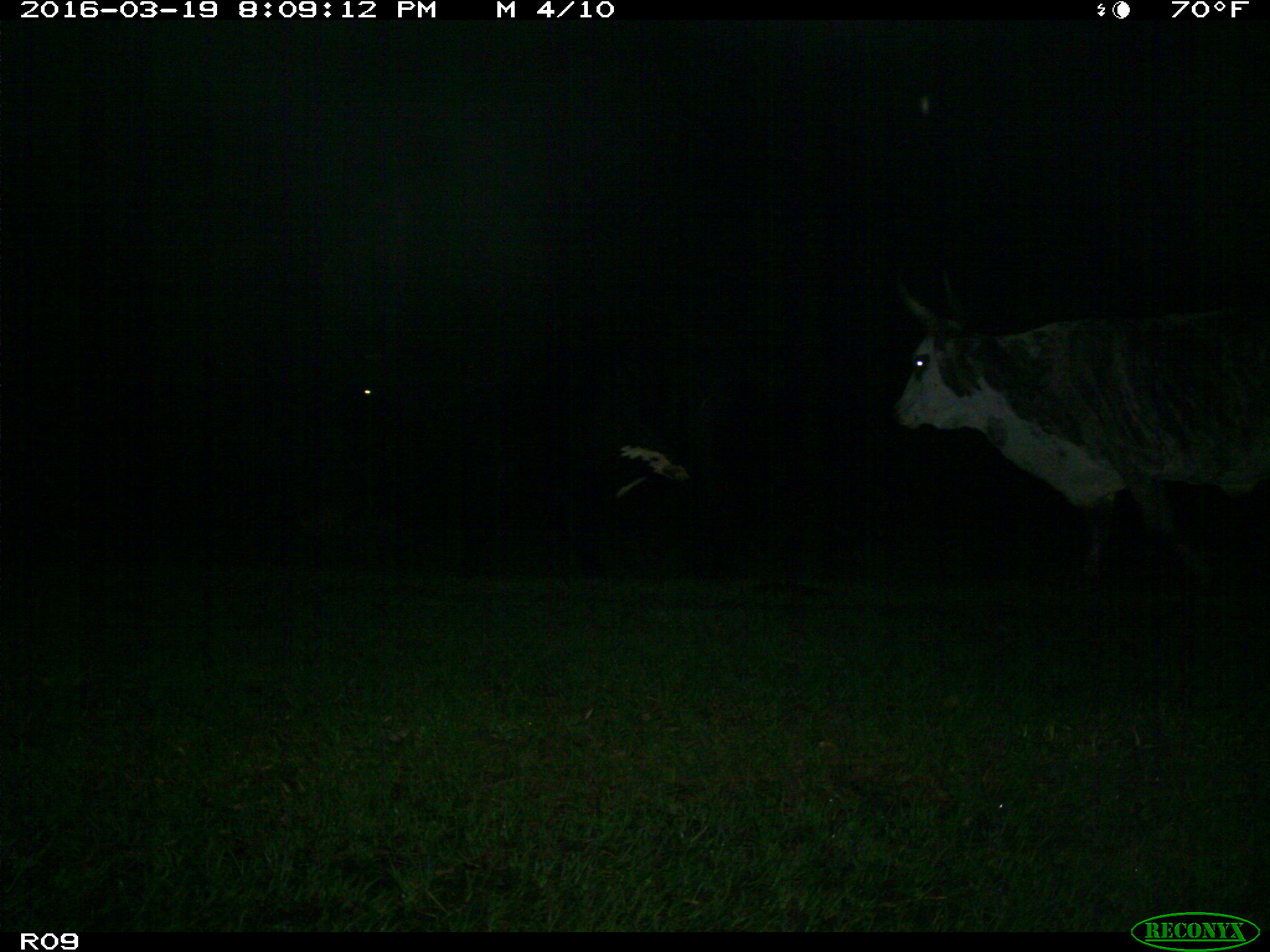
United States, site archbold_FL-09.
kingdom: Animalia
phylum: Chordata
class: Mammalia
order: Artiodactyla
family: Bovidae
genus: Bos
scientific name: Bos taurus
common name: domestic cow